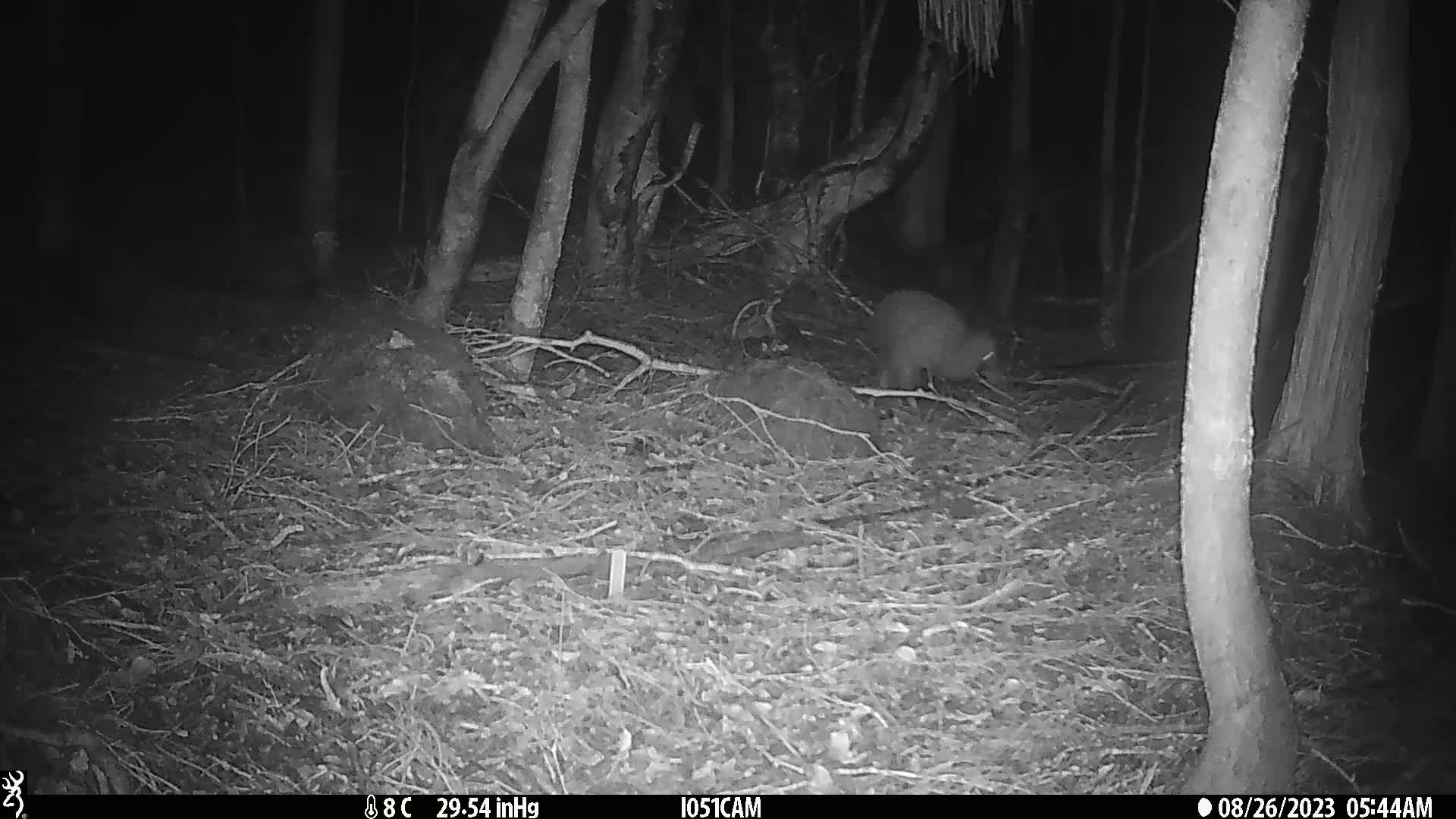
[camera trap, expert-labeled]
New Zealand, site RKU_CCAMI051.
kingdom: Animalia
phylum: Chordata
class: Aves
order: Apterygiformes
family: Apterygidae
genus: Apteryx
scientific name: Apteryx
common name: kiwi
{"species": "kiwi (Apteryx)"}